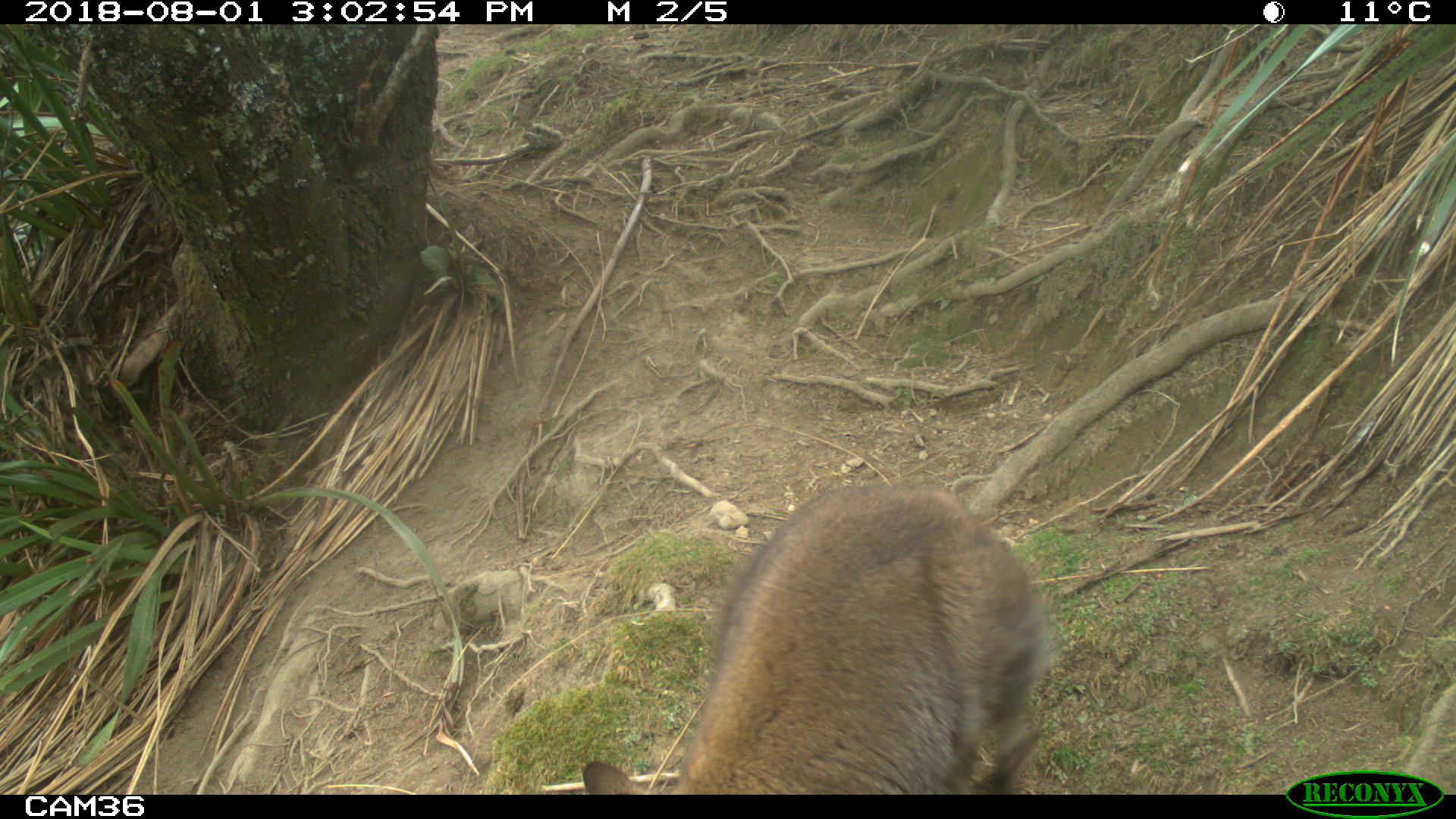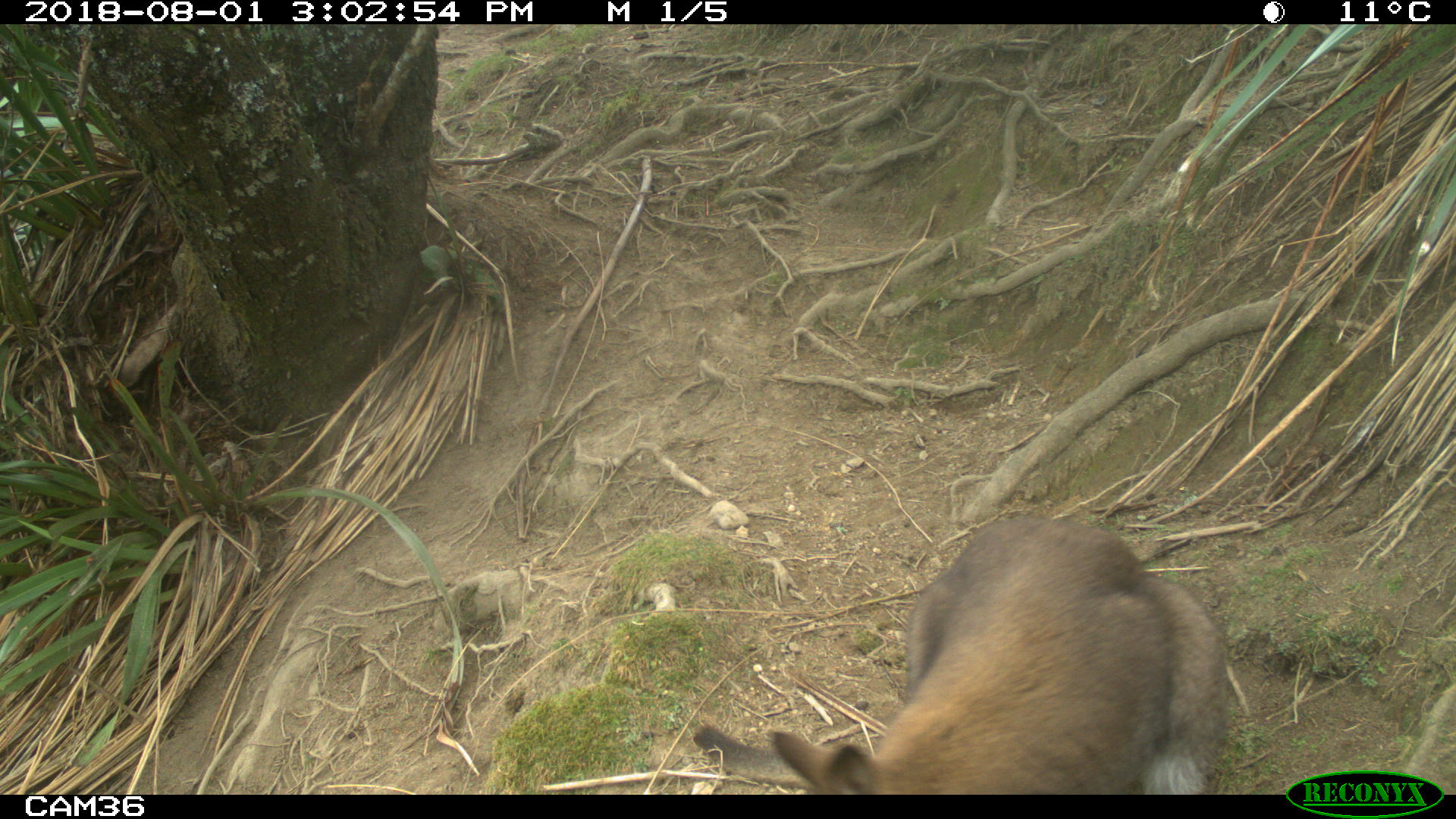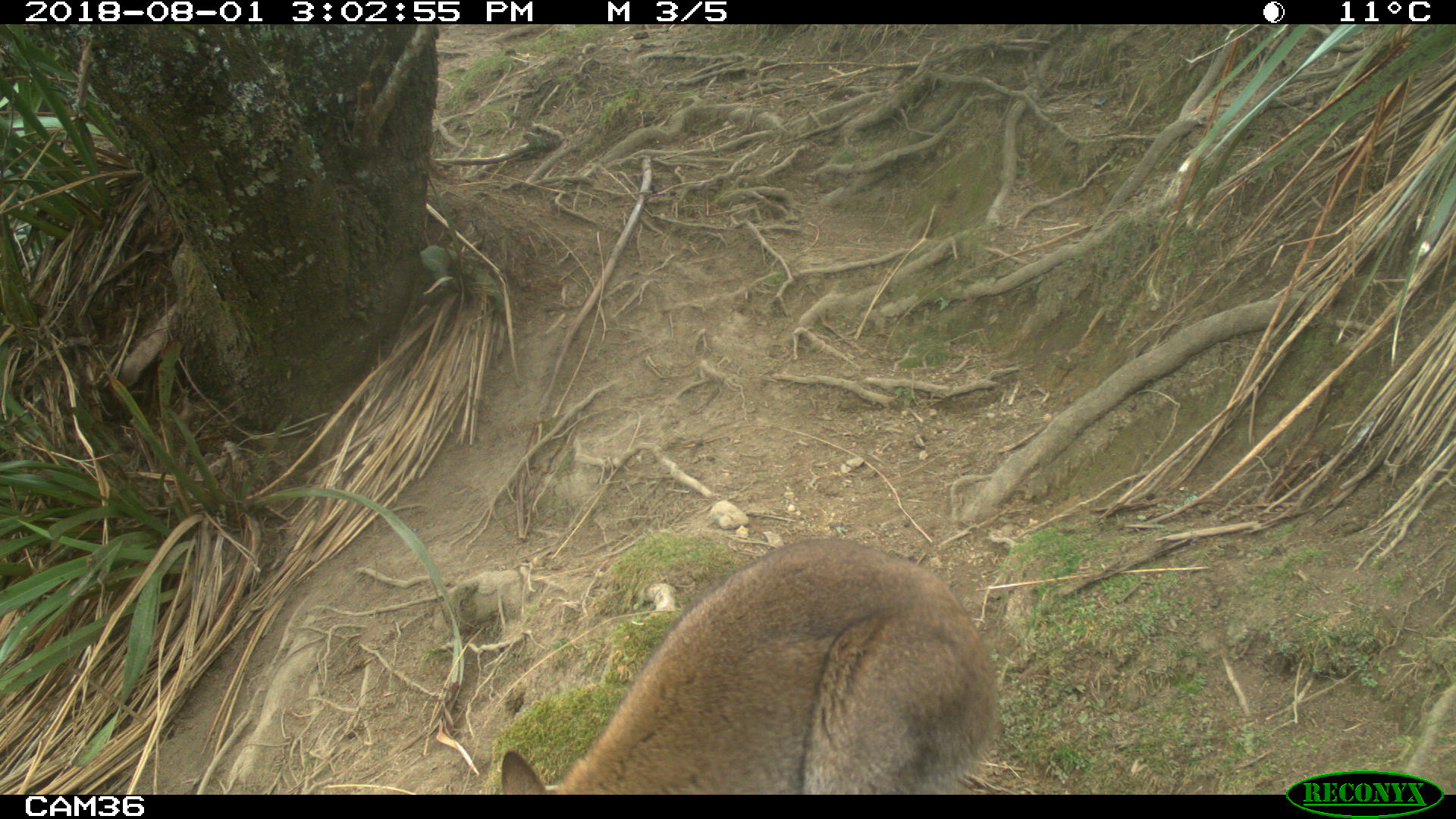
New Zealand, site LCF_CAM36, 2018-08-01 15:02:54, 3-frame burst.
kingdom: Animalia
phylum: Chordata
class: Mammalia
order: Diprotodontia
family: Macropodidae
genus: Notamacropus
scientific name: Notamacropus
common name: wallaby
Wallaby (Notamacropus).